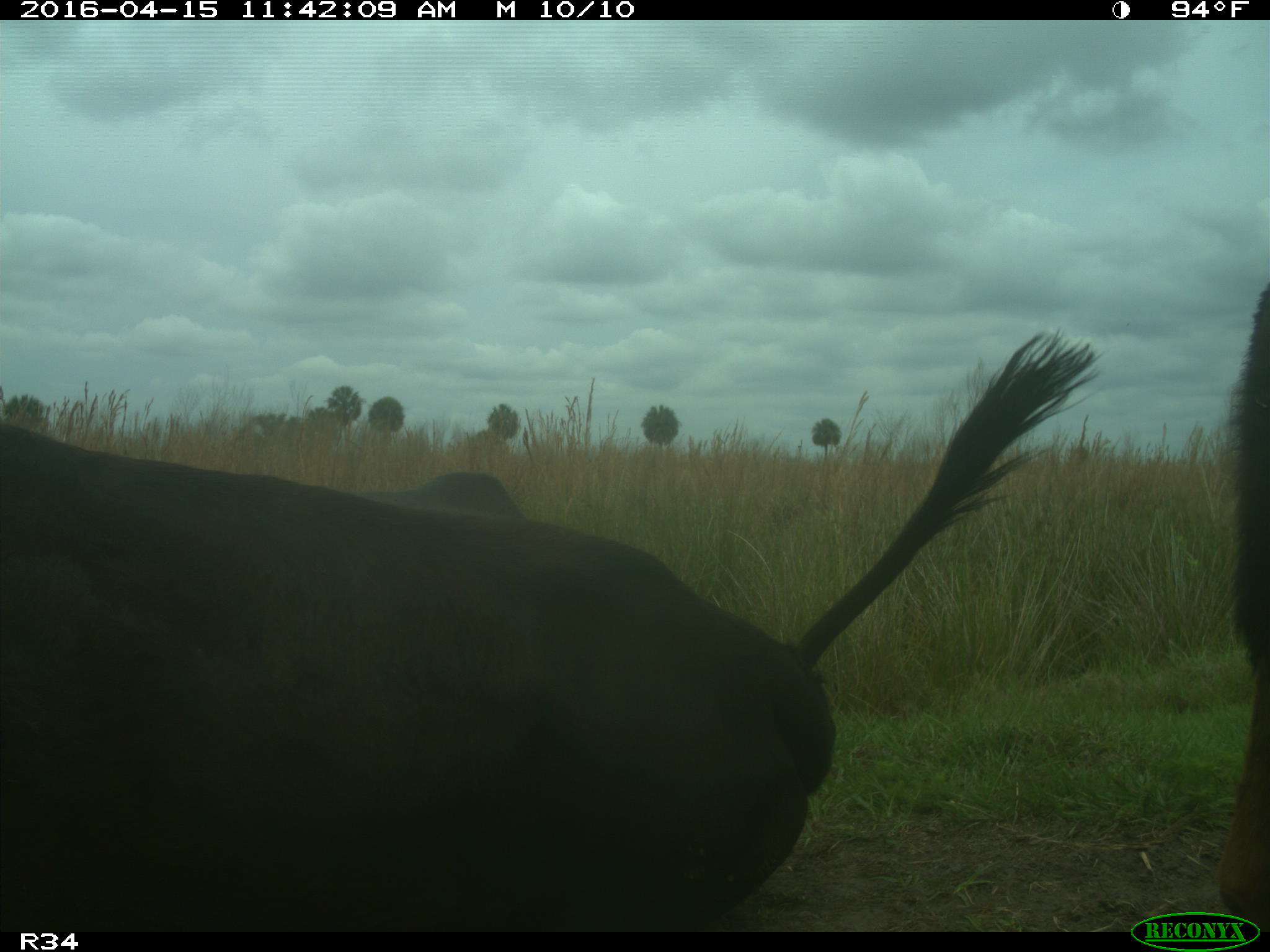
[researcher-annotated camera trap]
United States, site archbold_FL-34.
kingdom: Animalia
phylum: Chordata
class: Mammalia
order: Artiodactyla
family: Bovidae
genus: Bos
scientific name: Bos taurus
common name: domestic cow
Bos taurus (domestic cow).